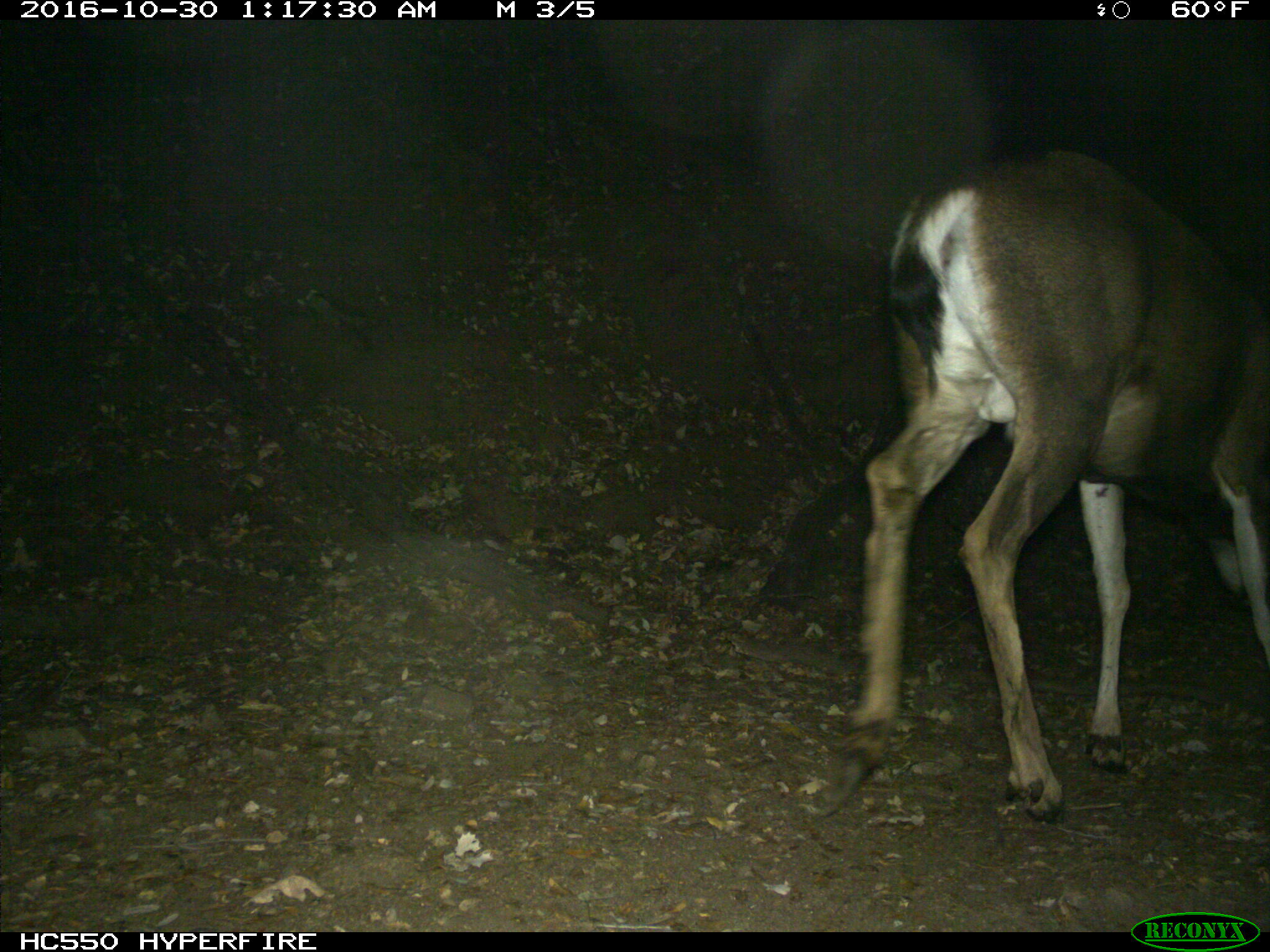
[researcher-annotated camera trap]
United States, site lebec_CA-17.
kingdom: Animalia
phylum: Chordata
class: Mammalia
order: Artiodactyla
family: Cervidae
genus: Odocoileus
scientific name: Odocoileus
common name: deer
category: unidentified deer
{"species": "unidentified deer (deer) (Odocoileus)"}